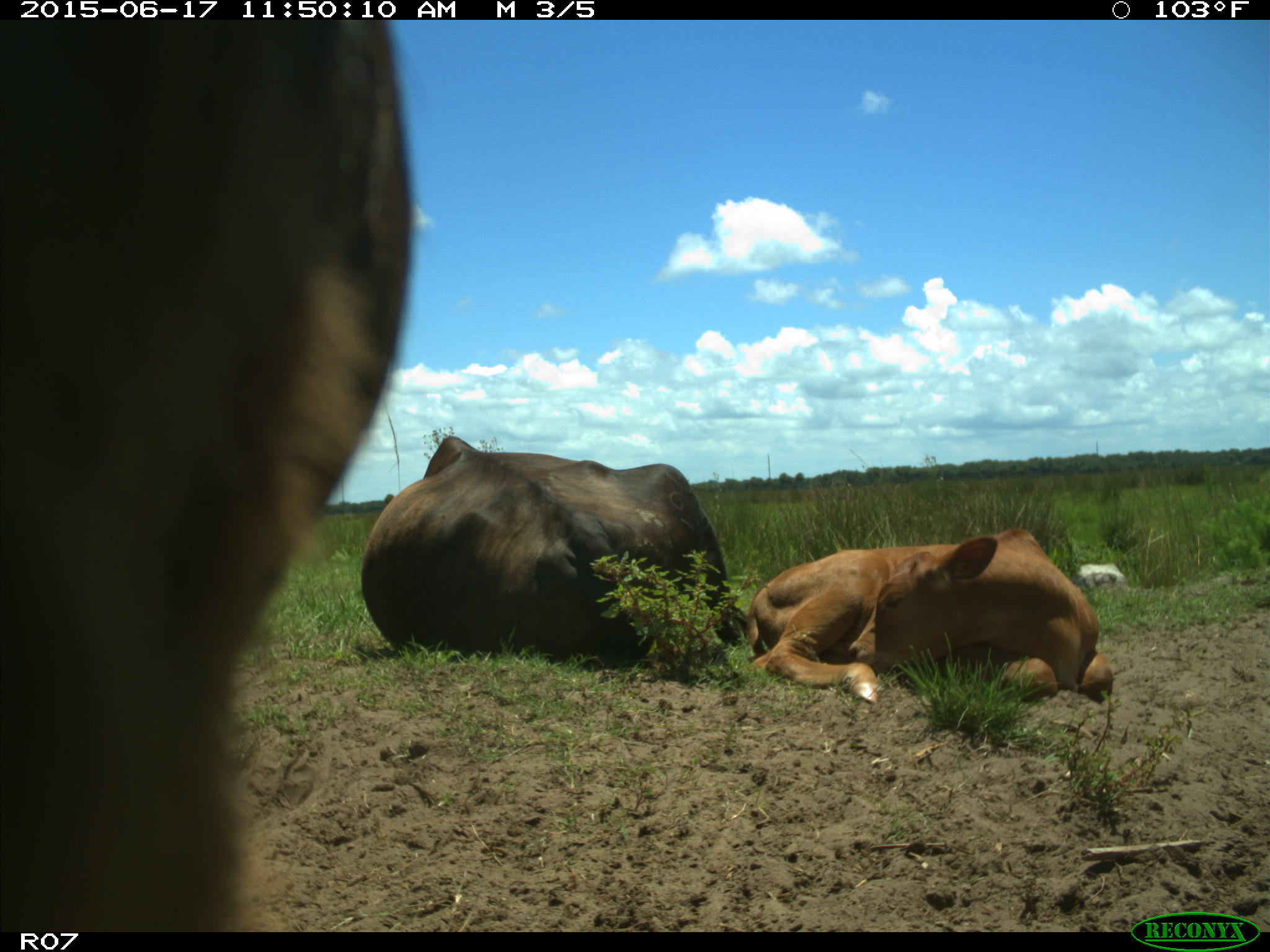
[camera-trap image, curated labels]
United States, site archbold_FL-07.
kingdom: Animalia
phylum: Chordata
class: Mammalia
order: Artiodactyla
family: Bovidae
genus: Bos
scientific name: Bos taurus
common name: domestic cow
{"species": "Bos taurus (domestic cow)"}